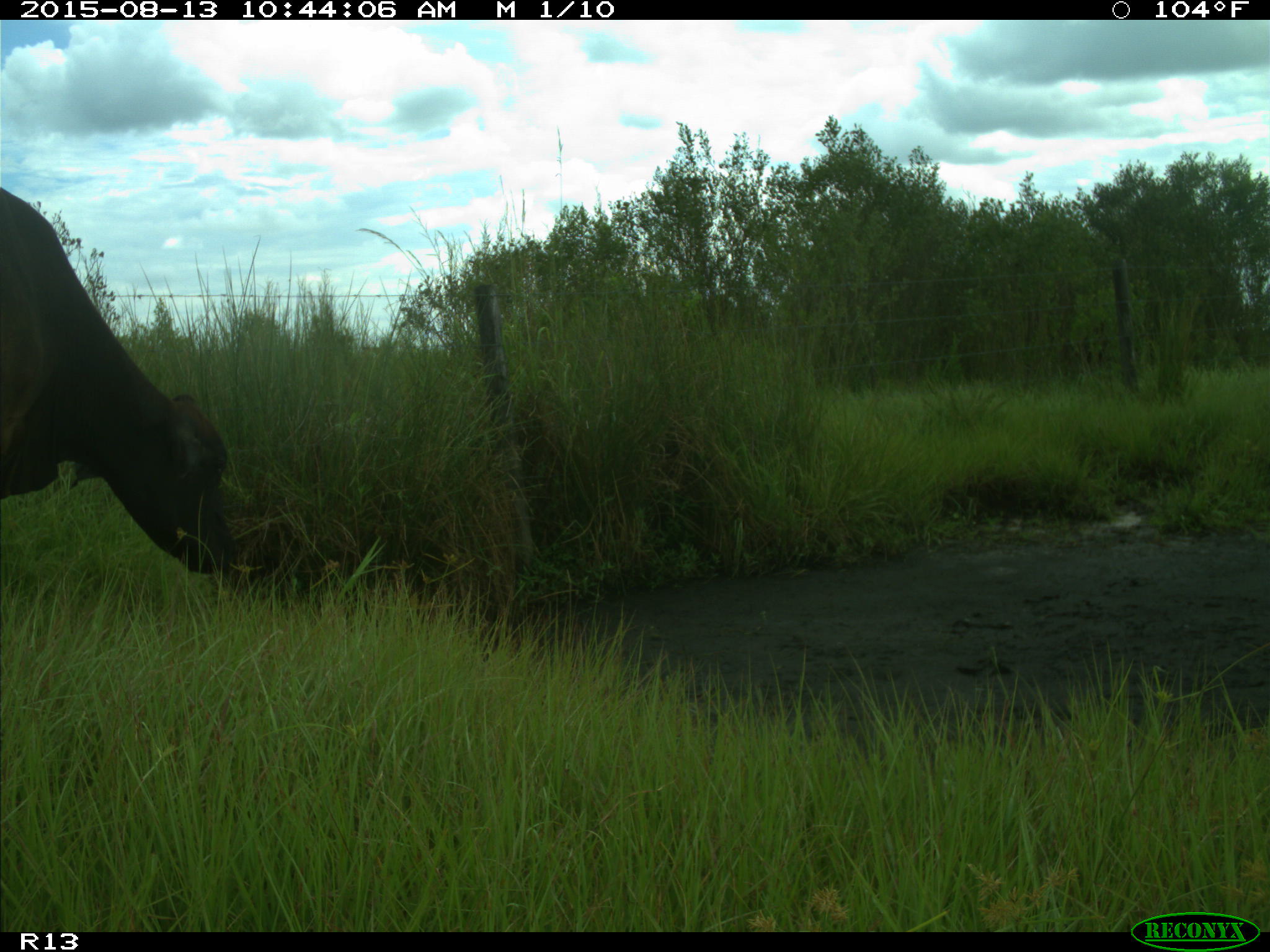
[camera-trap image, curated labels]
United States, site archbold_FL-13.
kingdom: Animalia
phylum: Chordata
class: Mammalia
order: Artiodactyla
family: Bovidae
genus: Bos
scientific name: Bos taurus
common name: domestic cow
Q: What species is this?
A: Bos taurus (domestic cow).